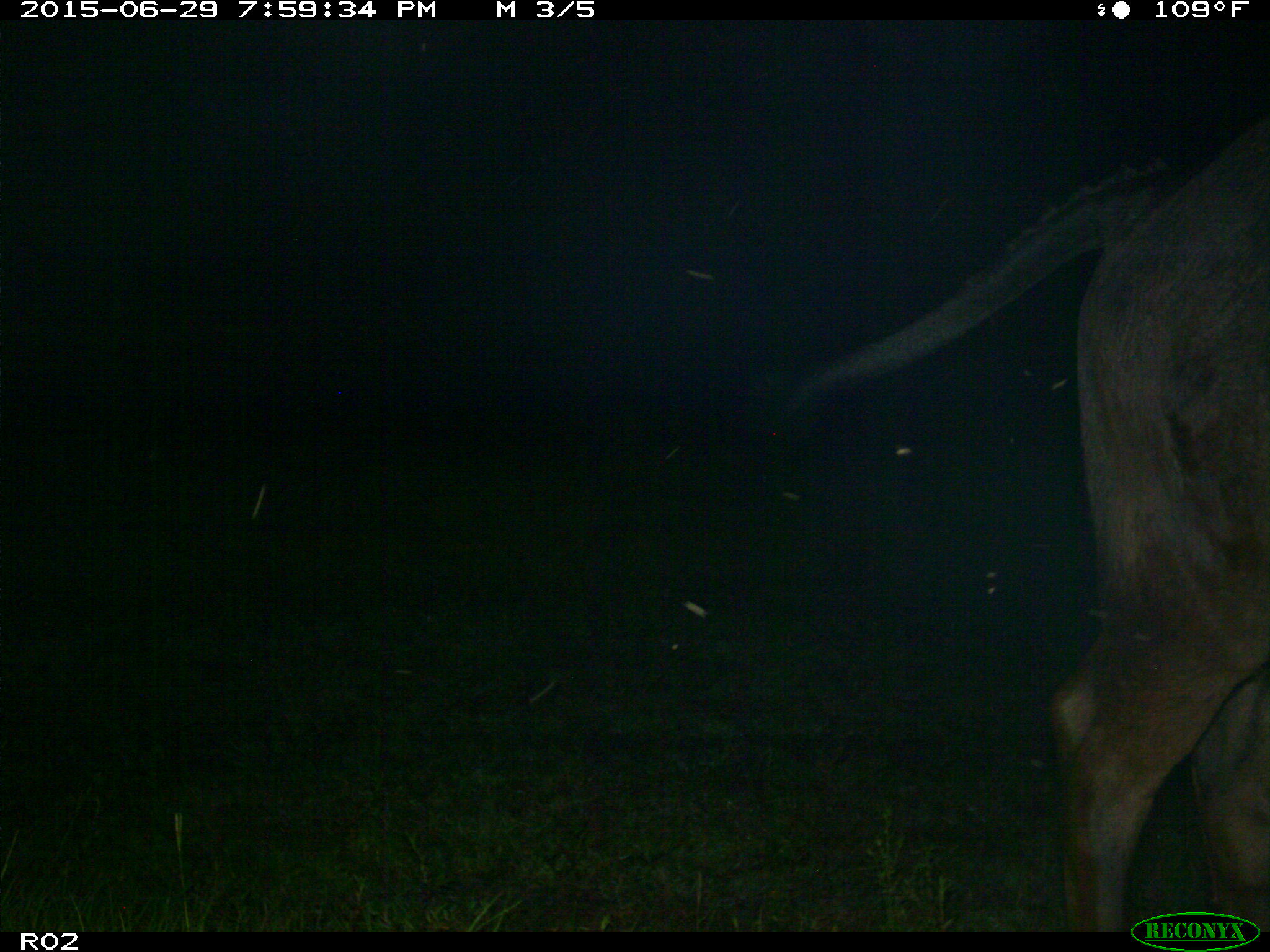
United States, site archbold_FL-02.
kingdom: Animalia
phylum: Chordata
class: Mammalia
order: Artiodactyla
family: Bovidae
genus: Bos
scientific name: Bos taurus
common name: domestic cow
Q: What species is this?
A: Bos taurus (domestic cow).